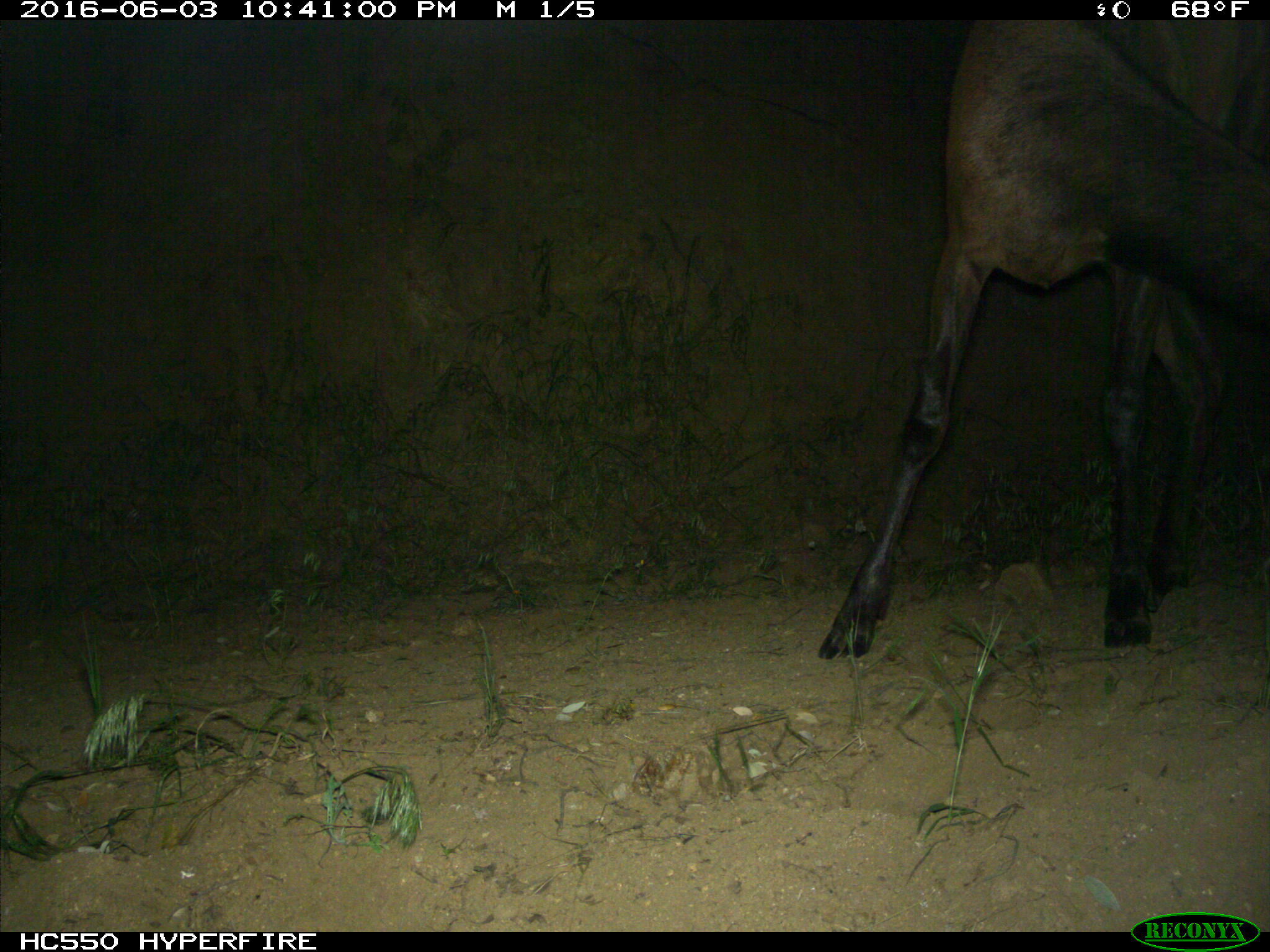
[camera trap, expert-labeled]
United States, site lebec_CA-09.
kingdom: Animalia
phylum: Chordata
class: Mammalia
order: Artiodactyla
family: Cervidae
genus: Cervus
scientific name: Cervus canadensis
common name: elk